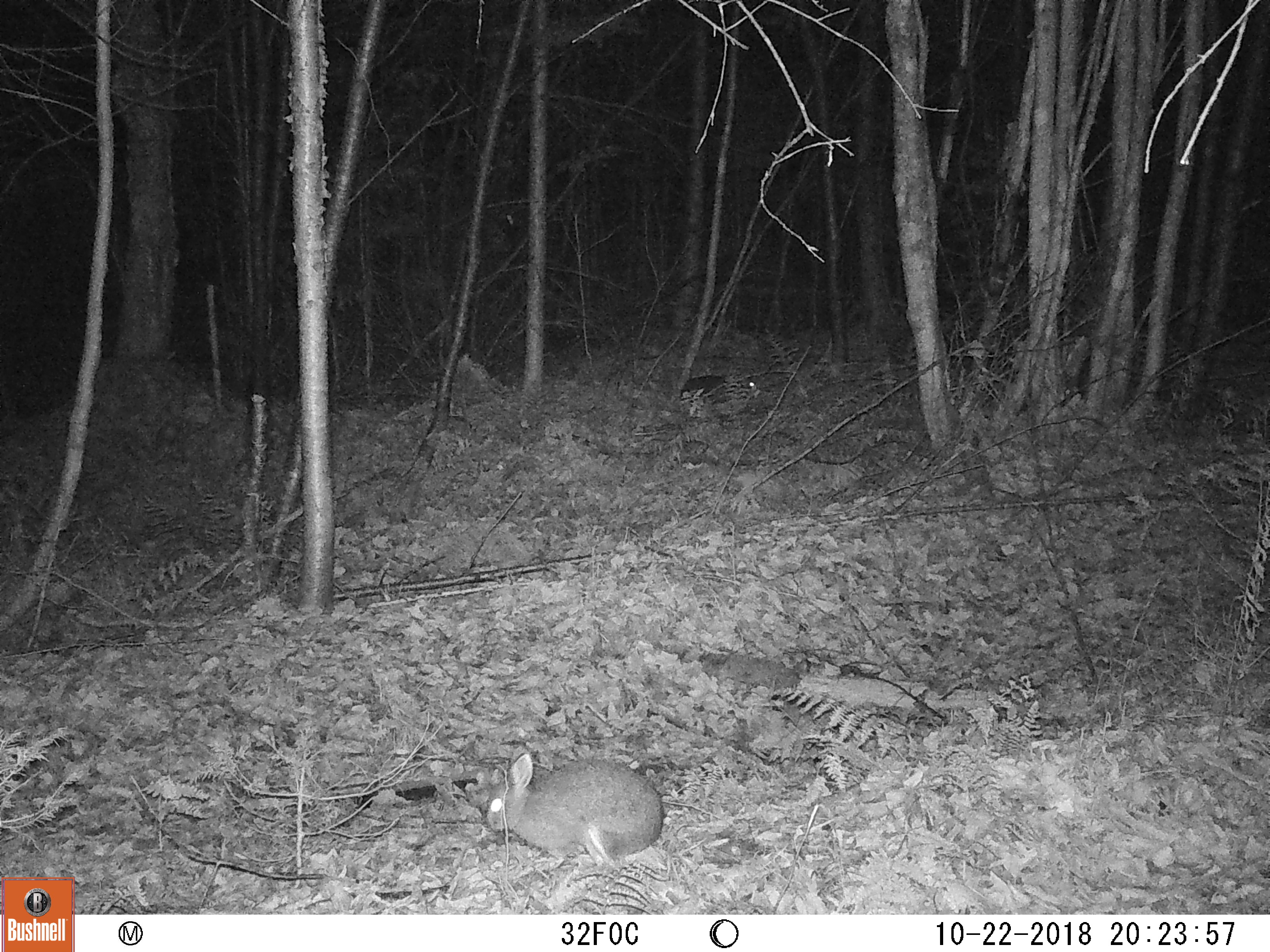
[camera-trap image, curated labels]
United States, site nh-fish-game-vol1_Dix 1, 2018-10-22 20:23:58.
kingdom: Animalia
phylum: Chordata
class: Mammalia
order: Lagomorpha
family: Leporidae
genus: Lepus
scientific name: Lepus americanus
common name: snowshoe hare